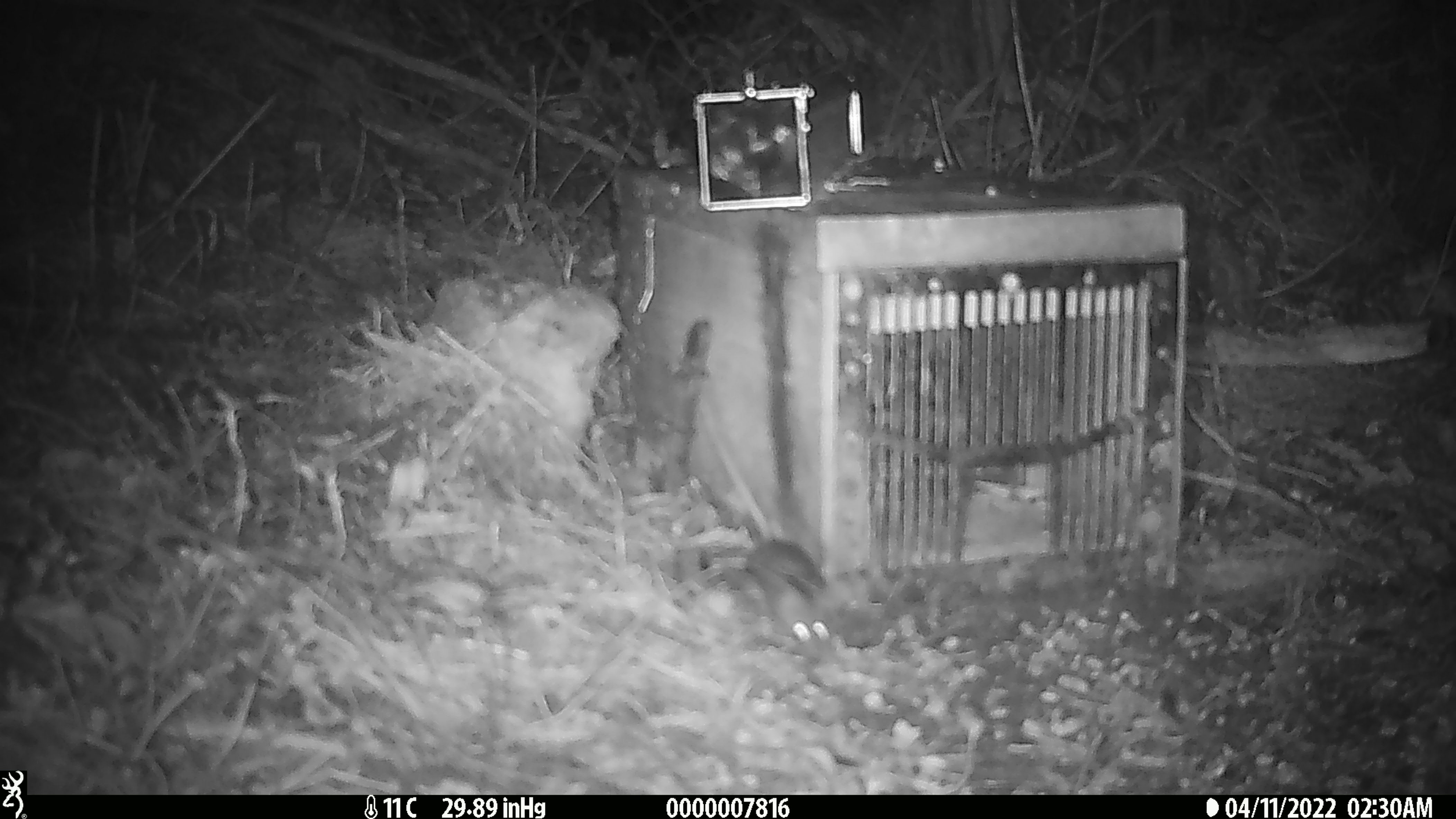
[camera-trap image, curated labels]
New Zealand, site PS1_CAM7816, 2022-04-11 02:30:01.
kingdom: Animalia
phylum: Chordata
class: Mammalia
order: Rodentia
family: Muridae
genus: Mus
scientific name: Mus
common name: mouse